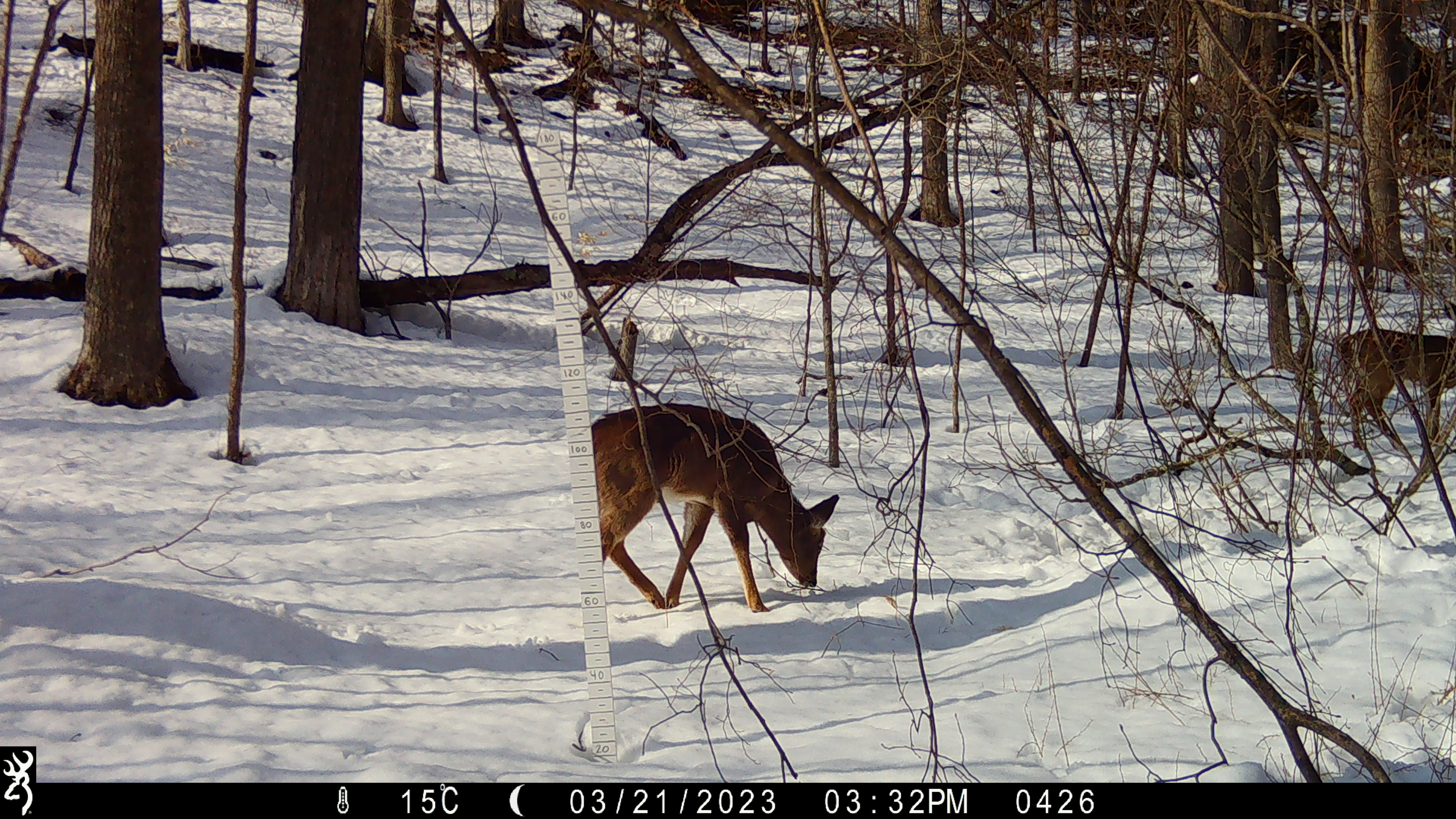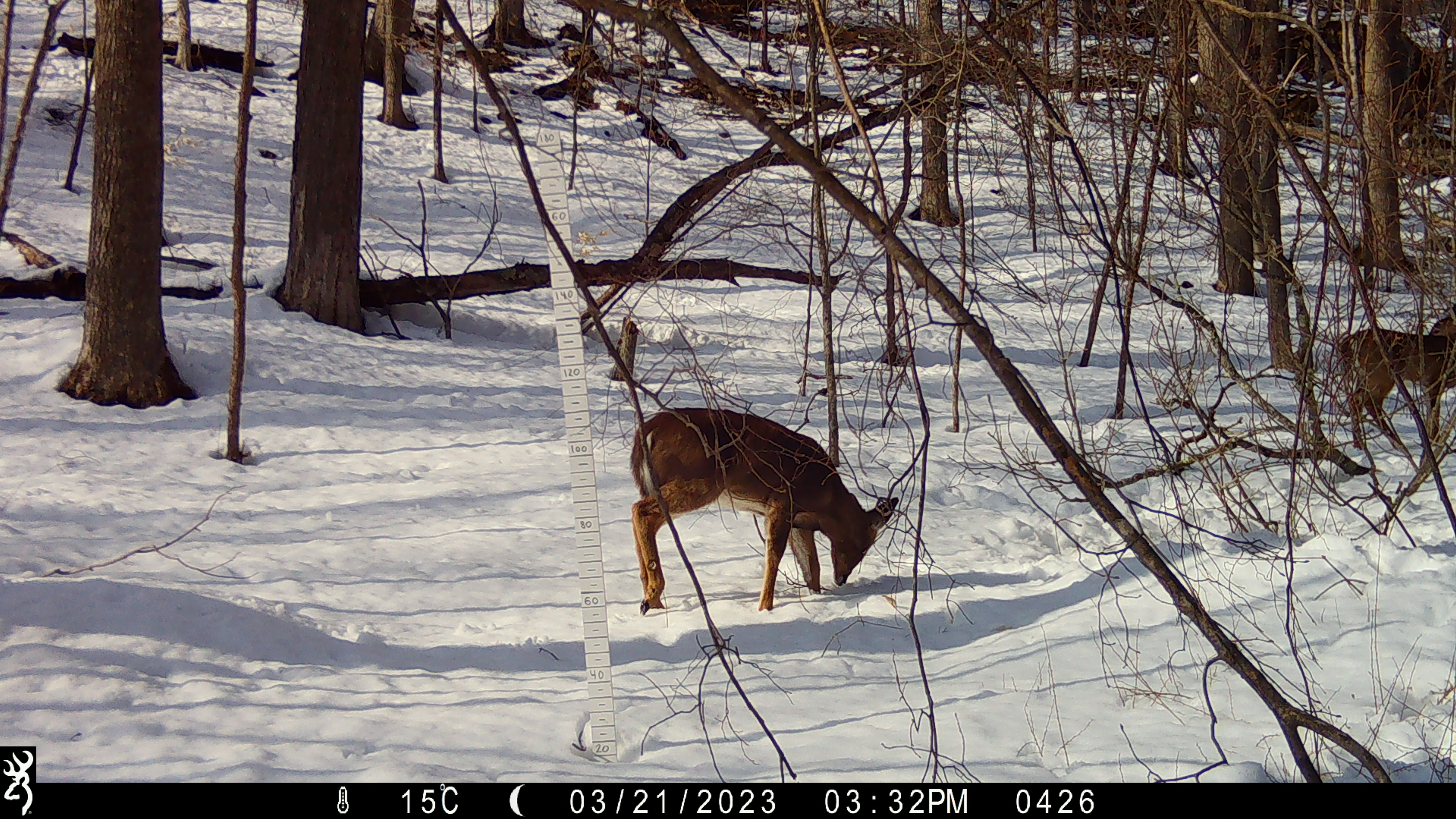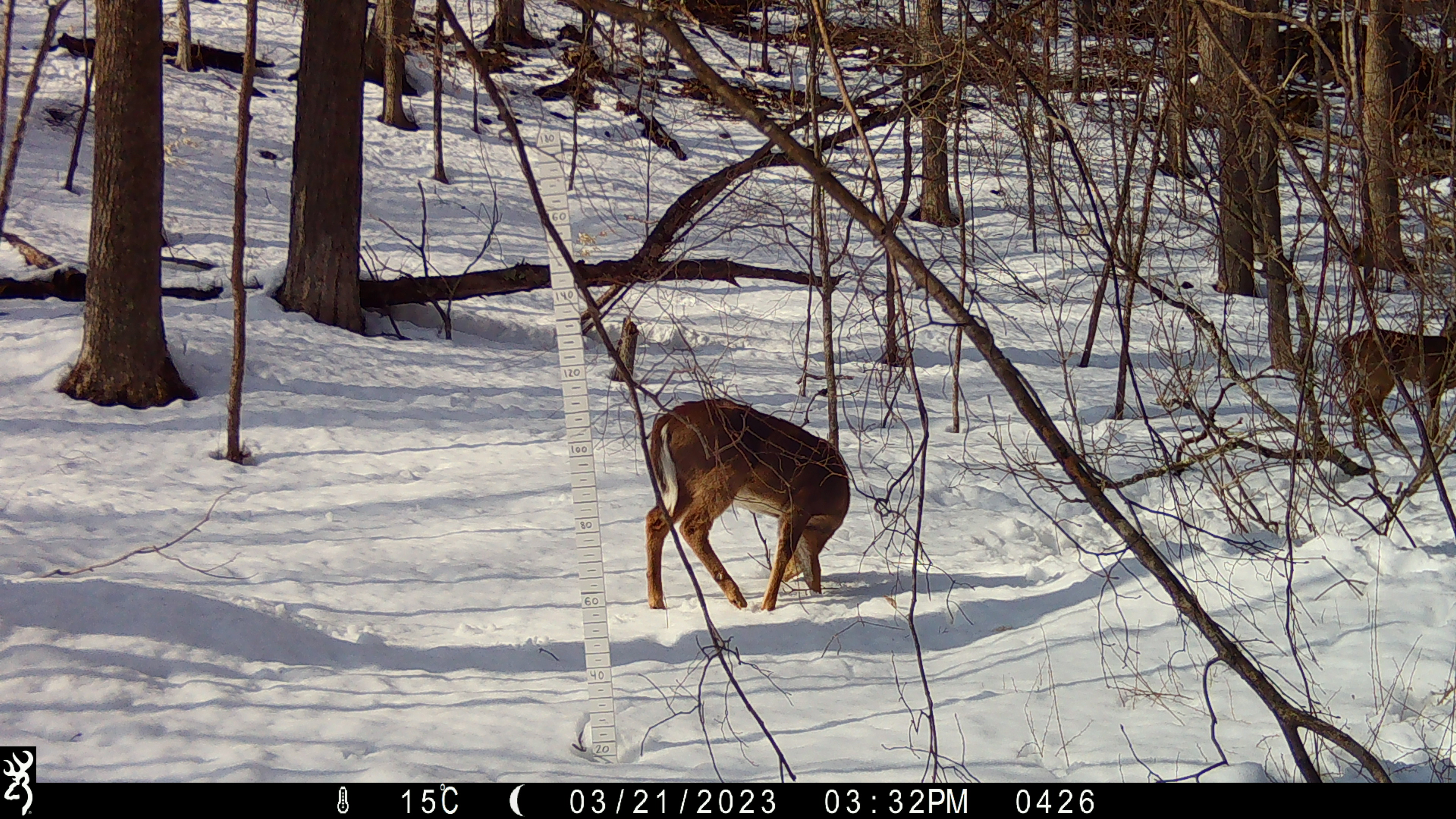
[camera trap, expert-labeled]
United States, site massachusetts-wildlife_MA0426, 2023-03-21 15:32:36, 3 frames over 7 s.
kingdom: Animalia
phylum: Chordata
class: Mammalia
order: Artiodactyla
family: Cervidae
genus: Odocoileus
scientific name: Odocoileus virginianus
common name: white-tailed deer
White-tailed deer (Odocoileus virginianus).